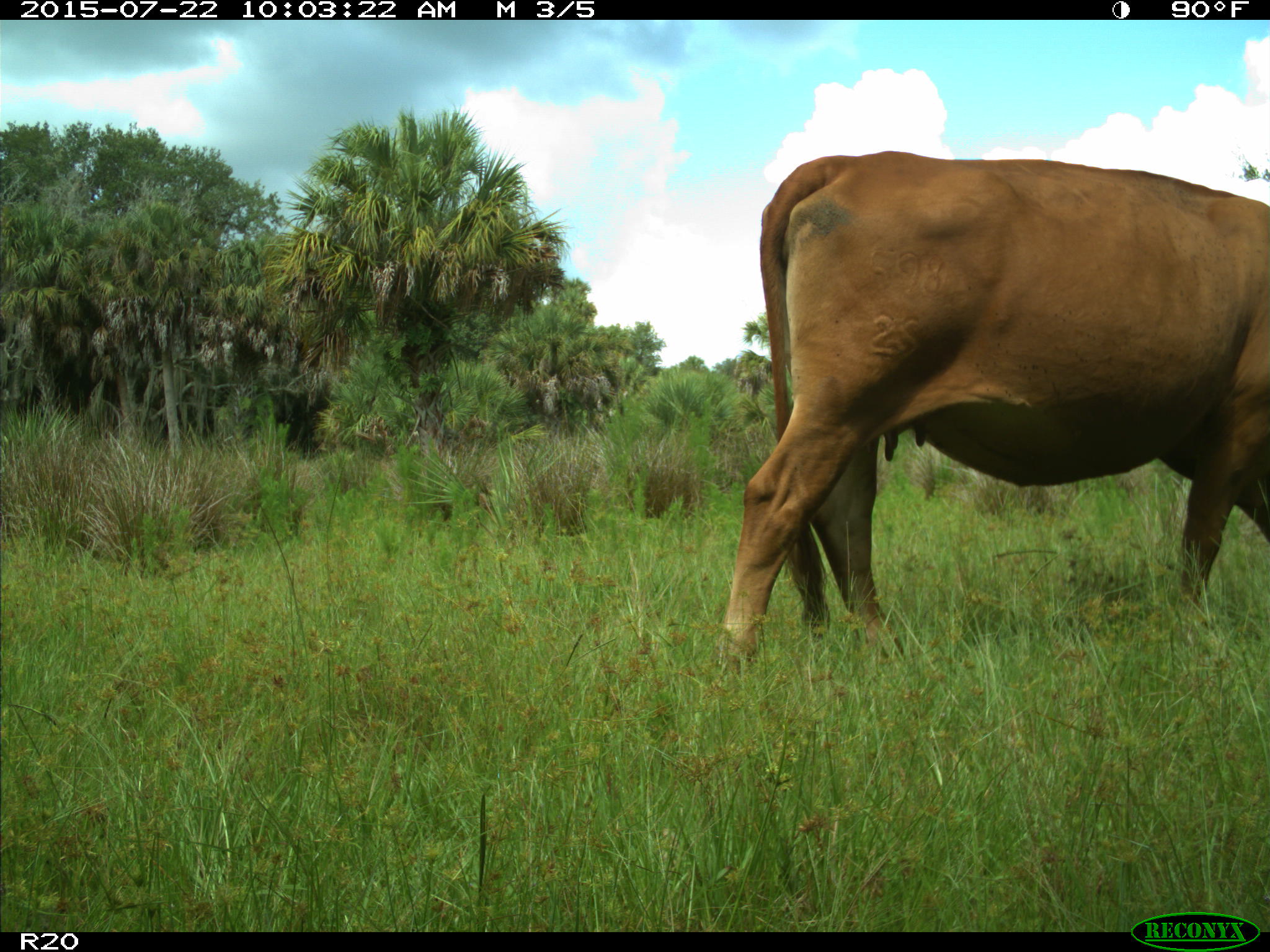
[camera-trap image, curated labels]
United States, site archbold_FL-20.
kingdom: Animalia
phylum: Chordata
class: Mammalia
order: Artiodactyla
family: Bovidae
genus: Bos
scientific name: Bos taurus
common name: domestic cow